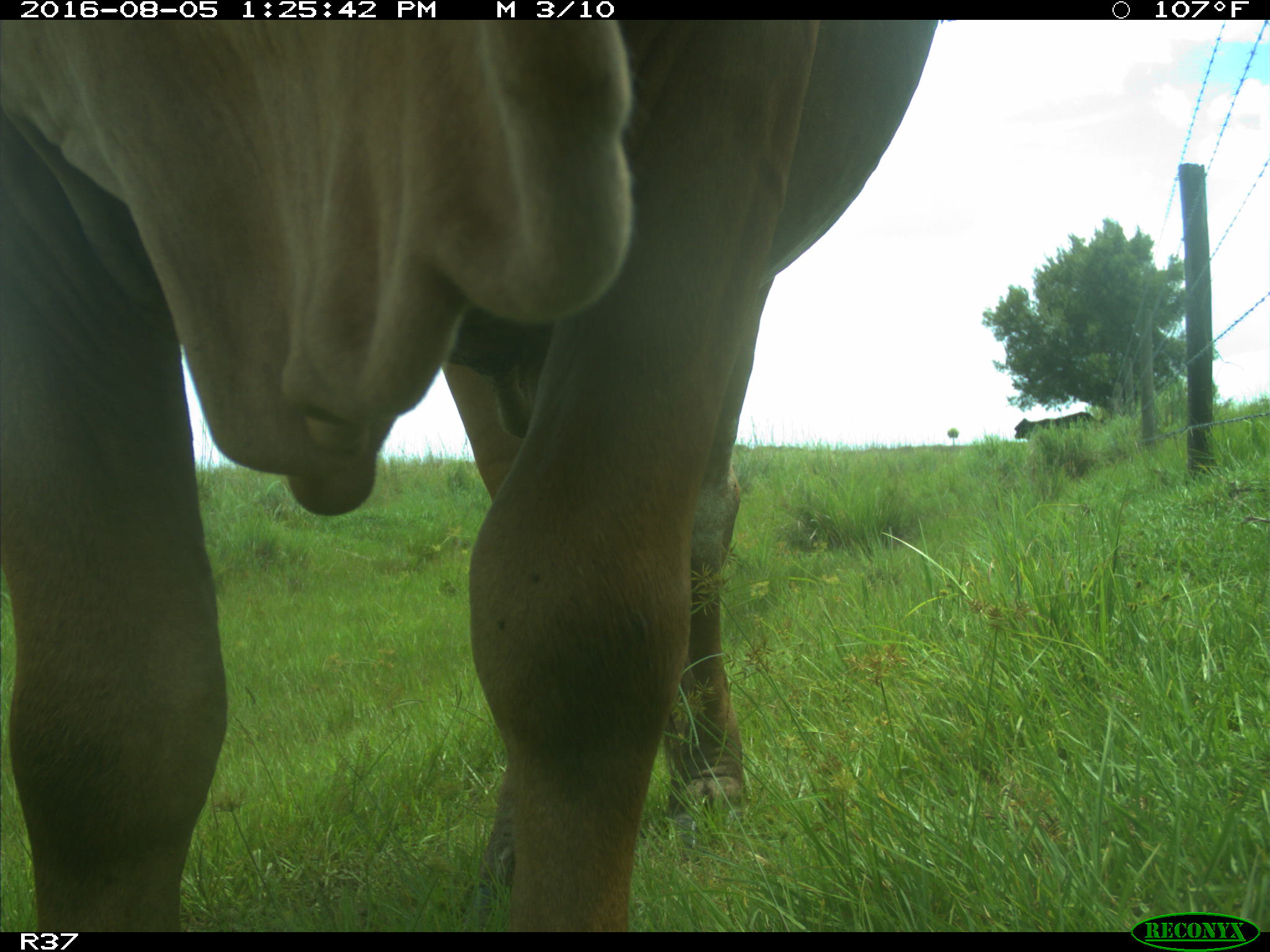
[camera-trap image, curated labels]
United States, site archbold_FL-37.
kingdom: Animalia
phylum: Chordata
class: Mammalia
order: Artiodactyla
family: Bovidae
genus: Bos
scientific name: Bos taurus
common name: domestic cow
Bos taurus (domestic cow).